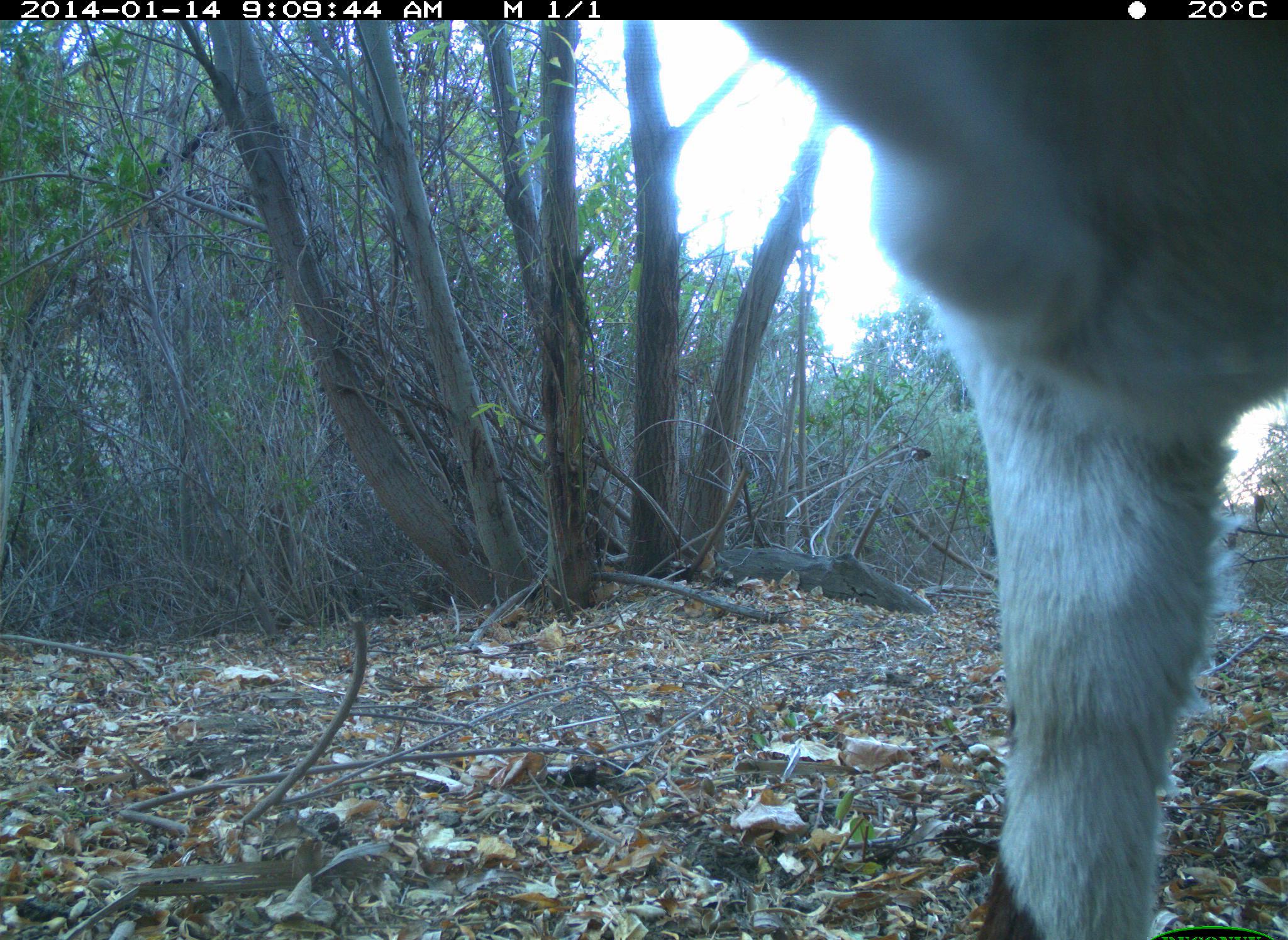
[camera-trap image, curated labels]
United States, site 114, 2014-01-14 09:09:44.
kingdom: Animalia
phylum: Chordata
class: Mammalia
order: Artiodactyla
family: Bovidae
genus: Bos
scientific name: Bos taurus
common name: cow